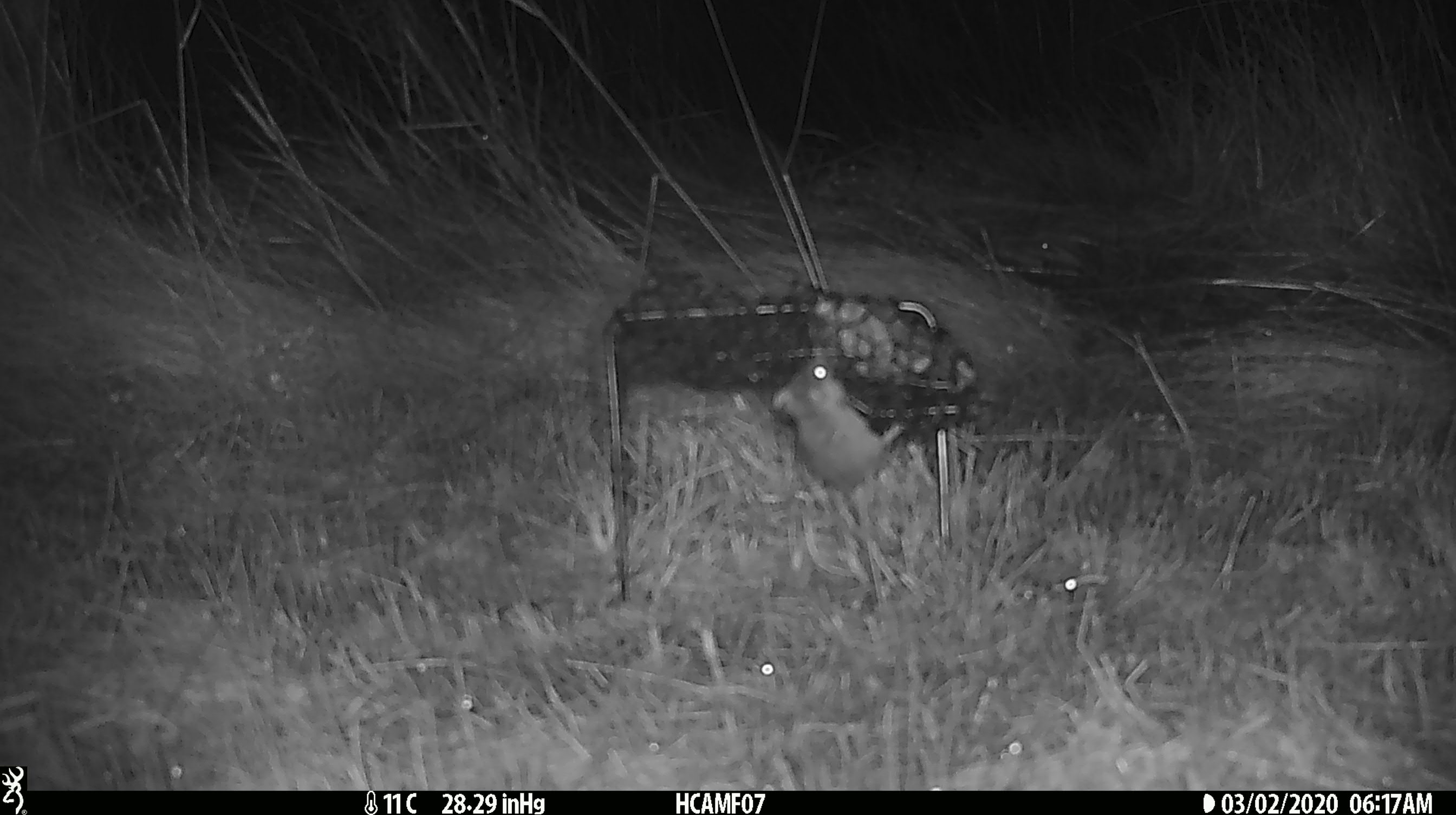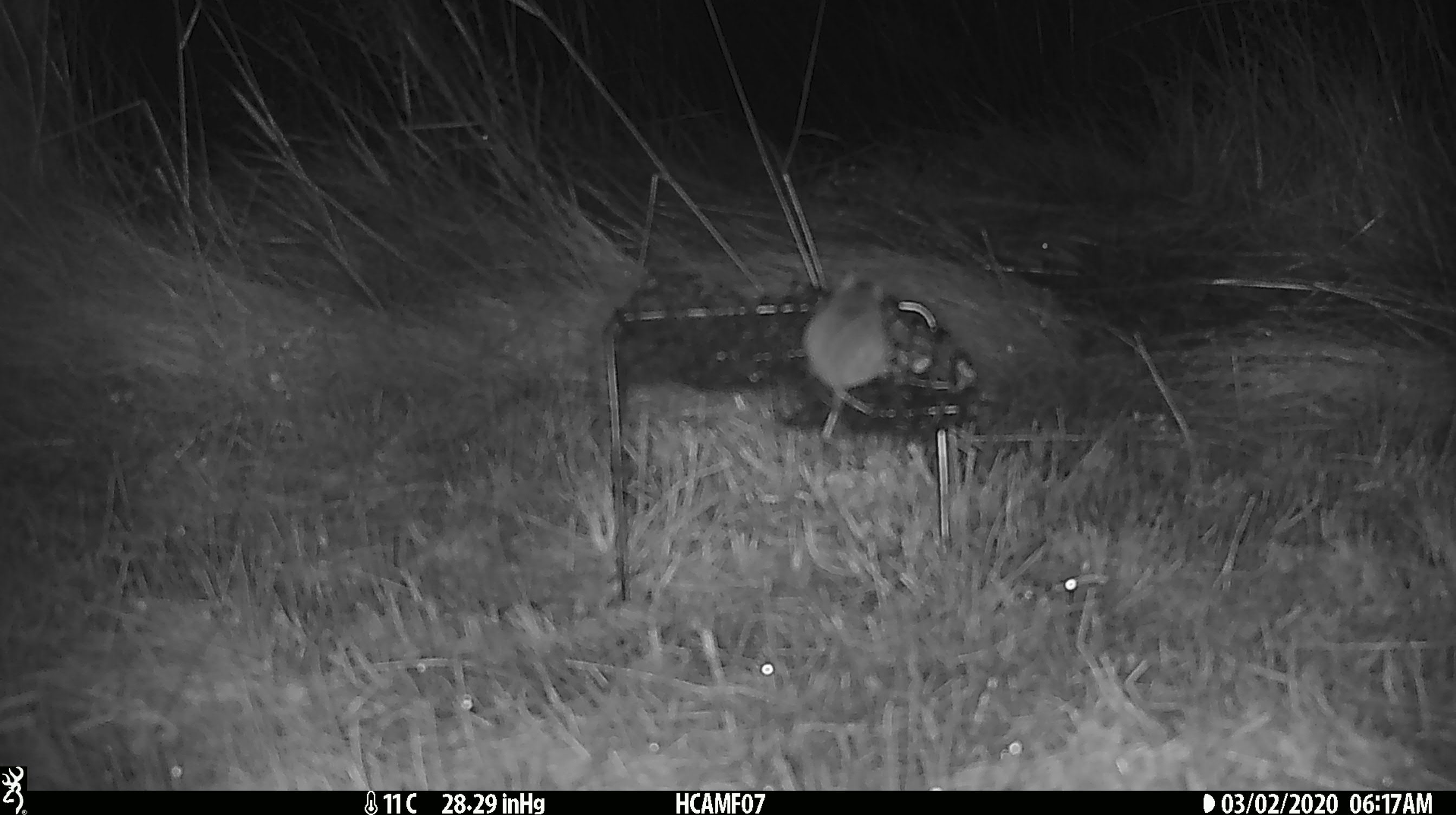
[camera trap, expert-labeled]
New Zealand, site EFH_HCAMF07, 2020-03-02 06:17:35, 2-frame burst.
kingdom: Animalia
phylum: Chordata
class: Mammalia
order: Rodentia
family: Muridae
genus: Mus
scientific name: Mus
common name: mouse